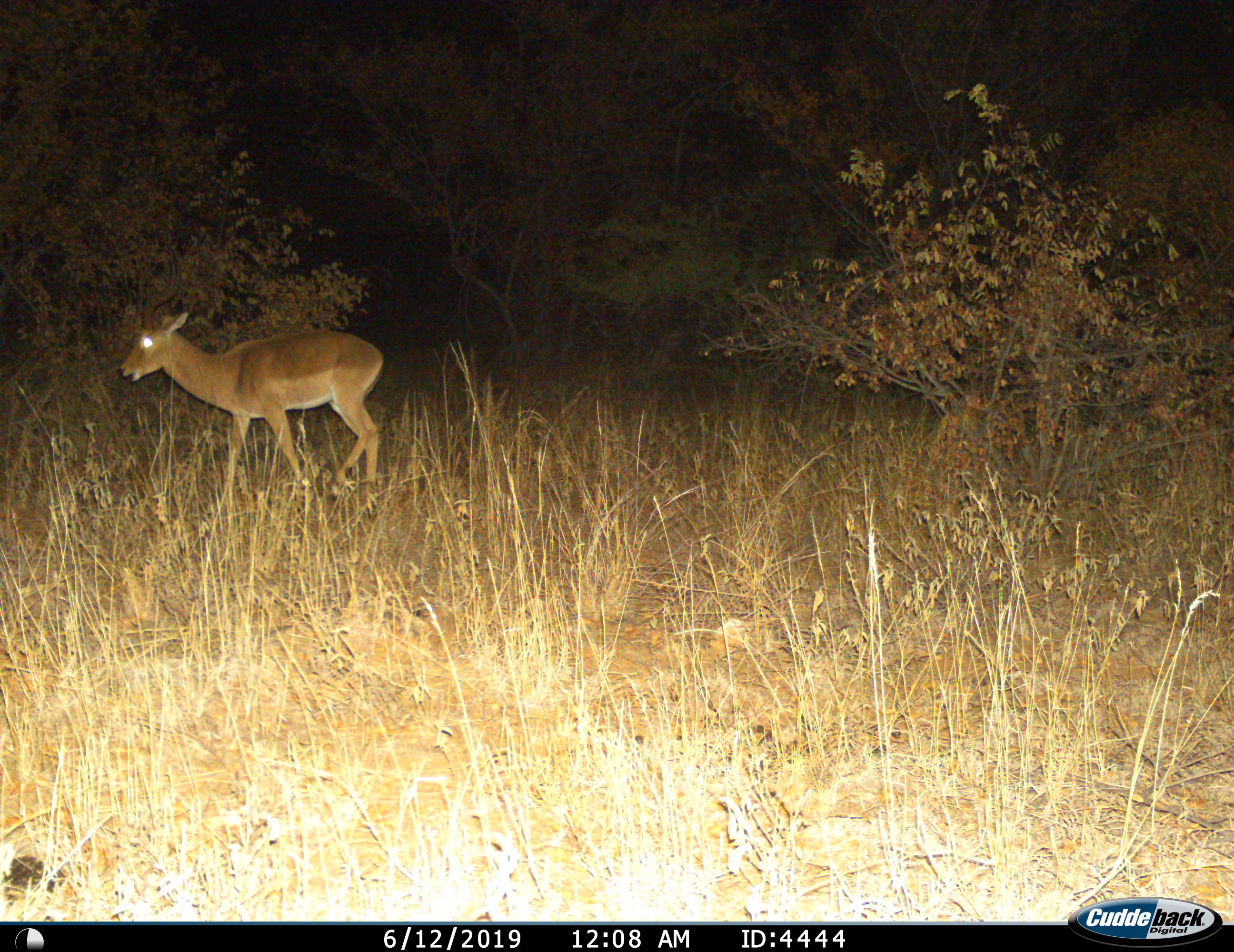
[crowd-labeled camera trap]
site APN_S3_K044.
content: unidentified animal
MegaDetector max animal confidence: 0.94